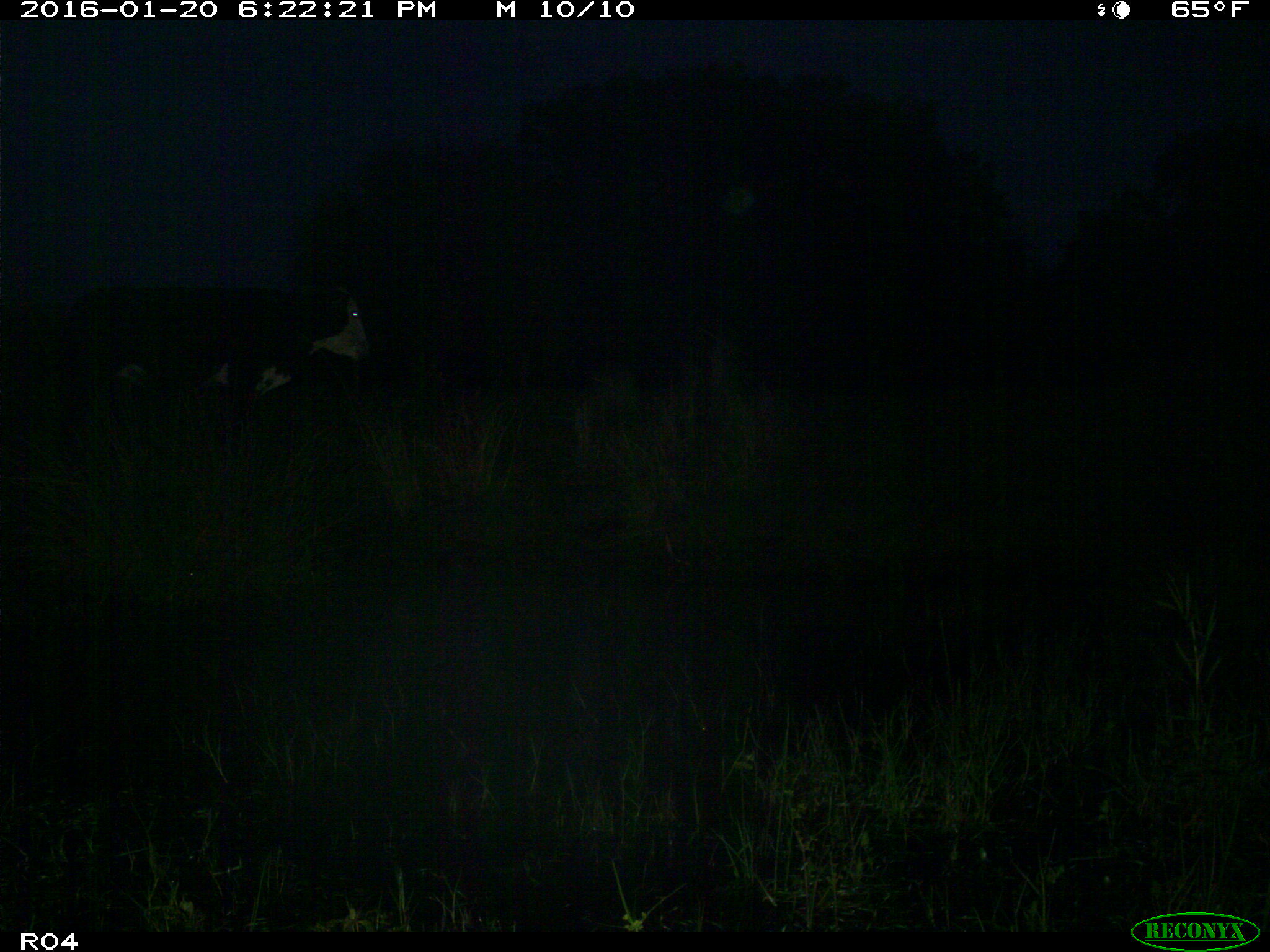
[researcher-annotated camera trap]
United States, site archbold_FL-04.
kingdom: Animalia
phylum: Chordata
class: Mammalia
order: Artiodactyla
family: Bovidae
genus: Bos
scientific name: Bos taurus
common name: domestic cow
Bos taurus (domestic cow).